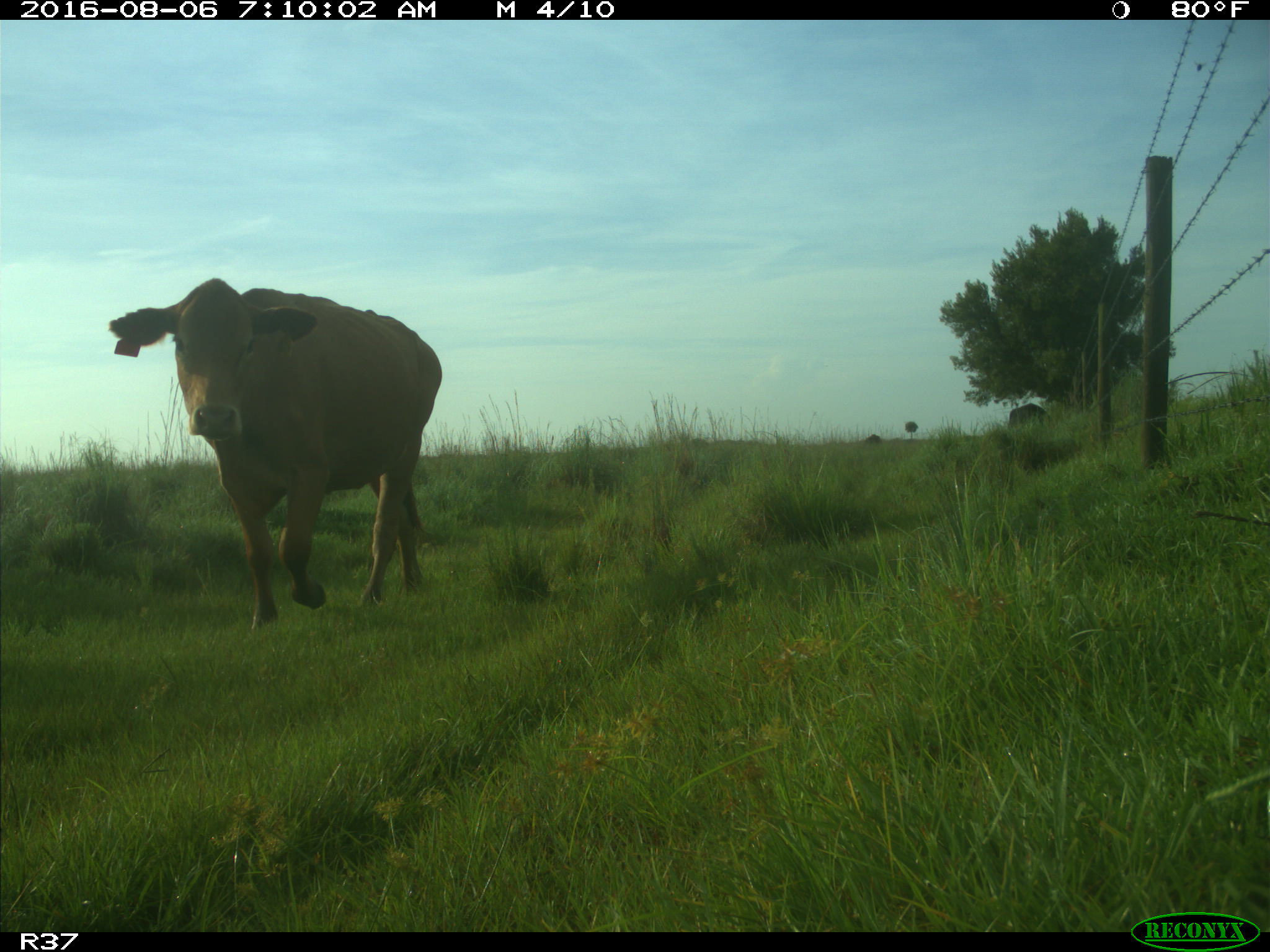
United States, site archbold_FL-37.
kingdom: Animalia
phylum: Chordata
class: Mammalia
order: Artiodactyla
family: Bovidae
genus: Bos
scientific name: Bos taurus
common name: domestic cow